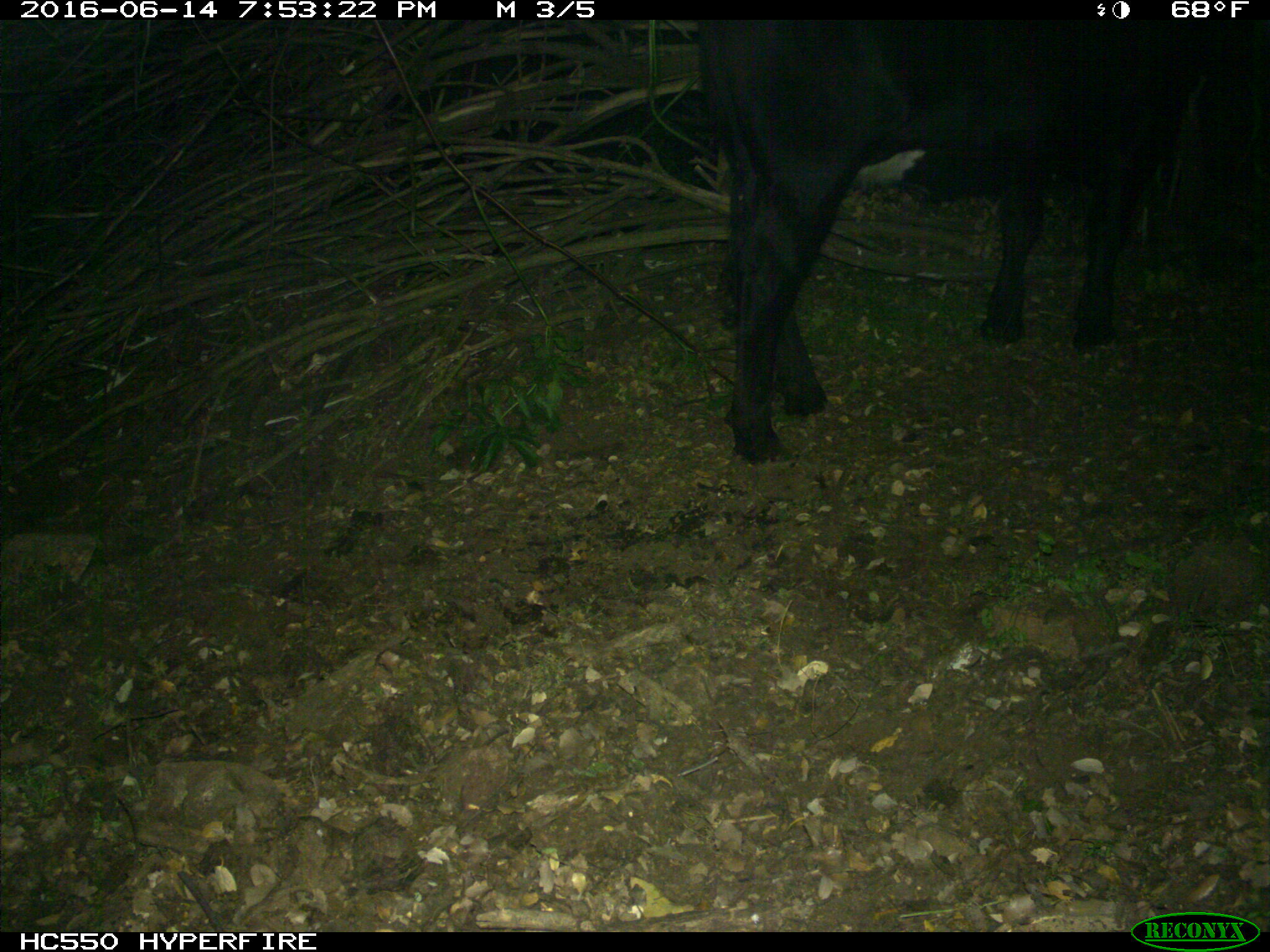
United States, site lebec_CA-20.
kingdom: Animalia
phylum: Chordata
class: Mammalia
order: Artiodactyla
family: Bovidae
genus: Bos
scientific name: Bos taurus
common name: domestic cow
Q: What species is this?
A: Bos taurus (domestic cow).